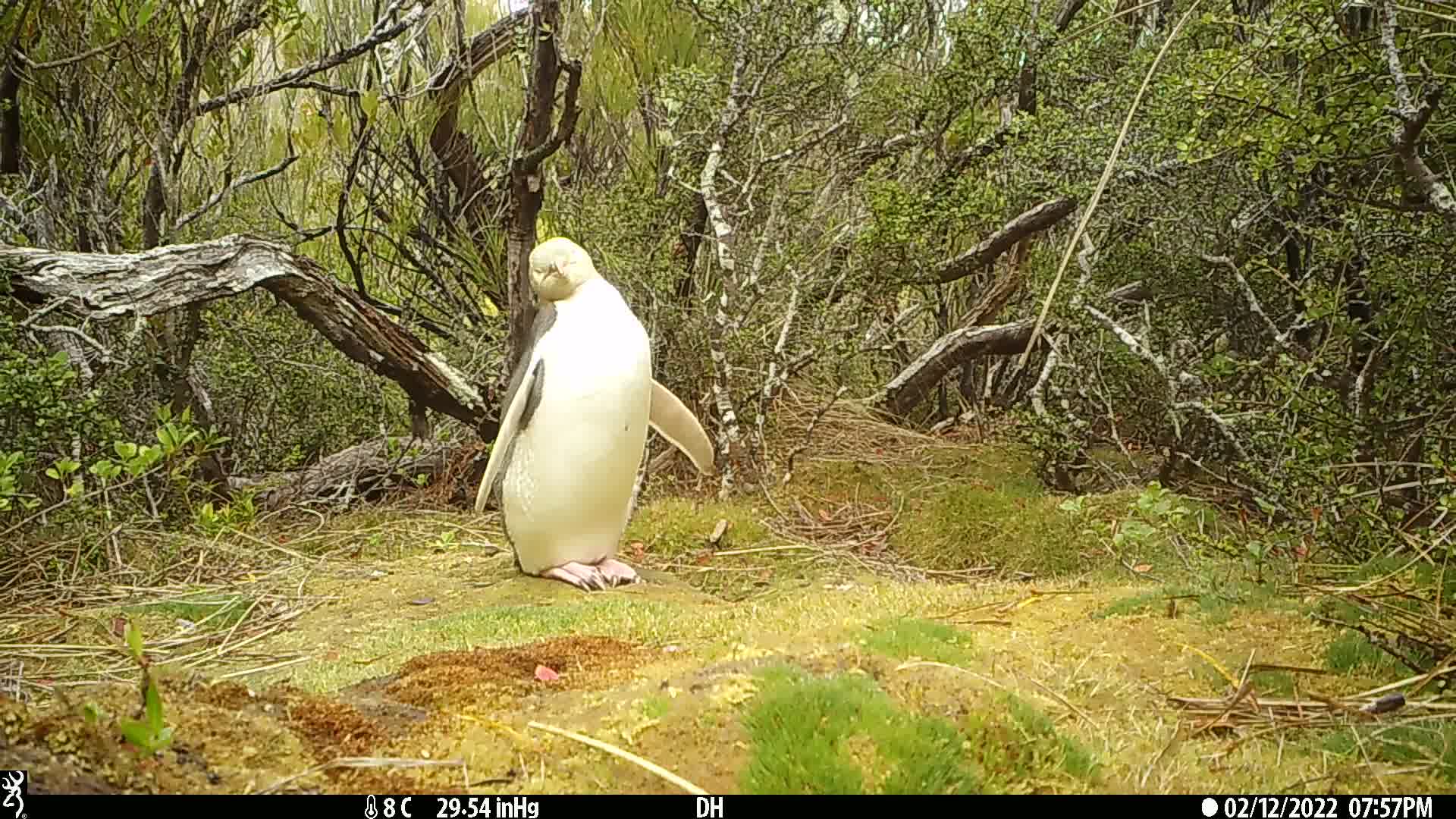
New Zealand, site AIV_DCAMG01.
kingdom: Animalia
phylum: Chordata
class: Aves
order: Sphenisciformes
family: Spheniscidae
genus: Megadyptes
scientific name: Megadyptes antipodes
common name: yellow-eyed penguin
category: yellow eyed penguin